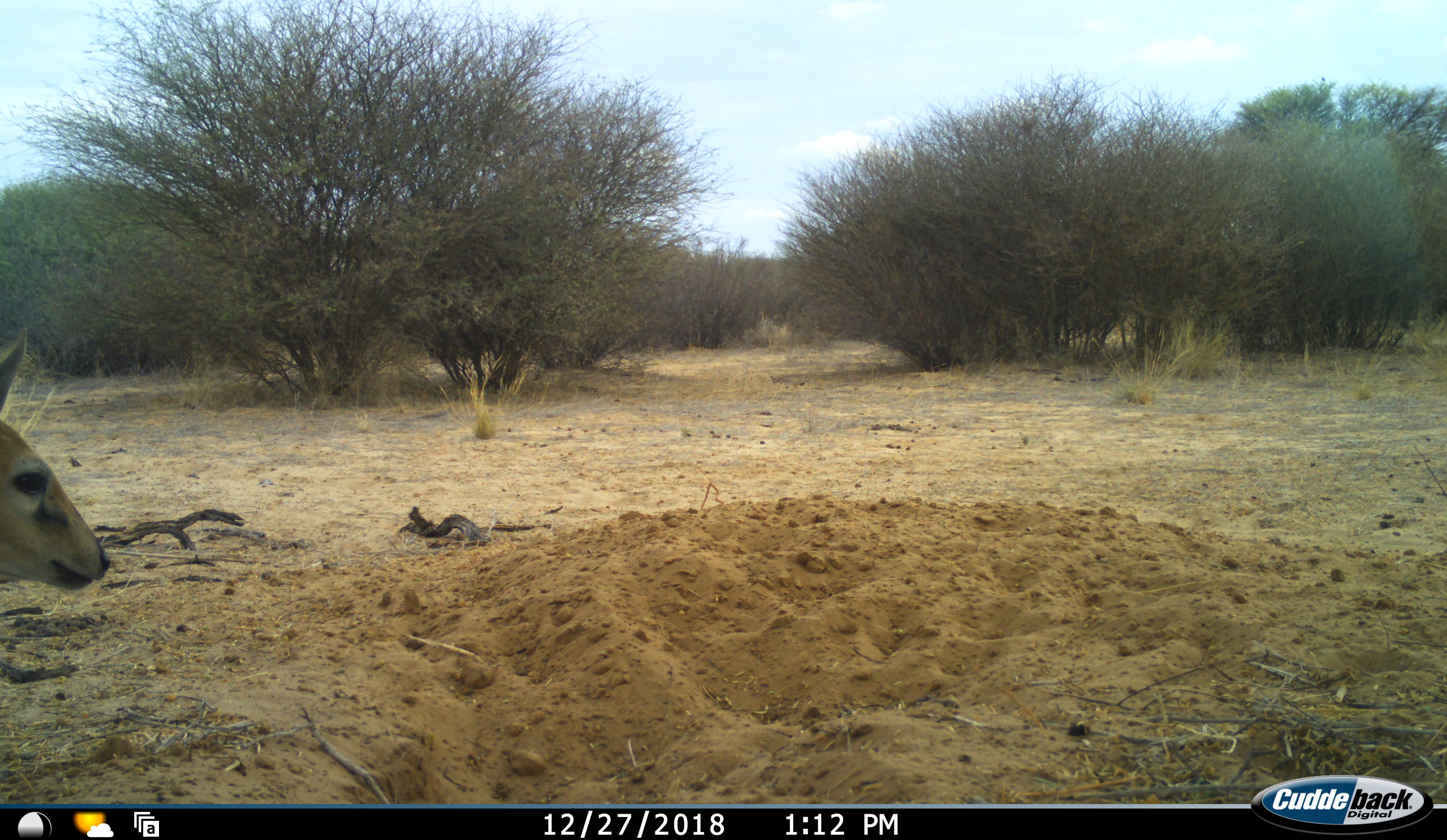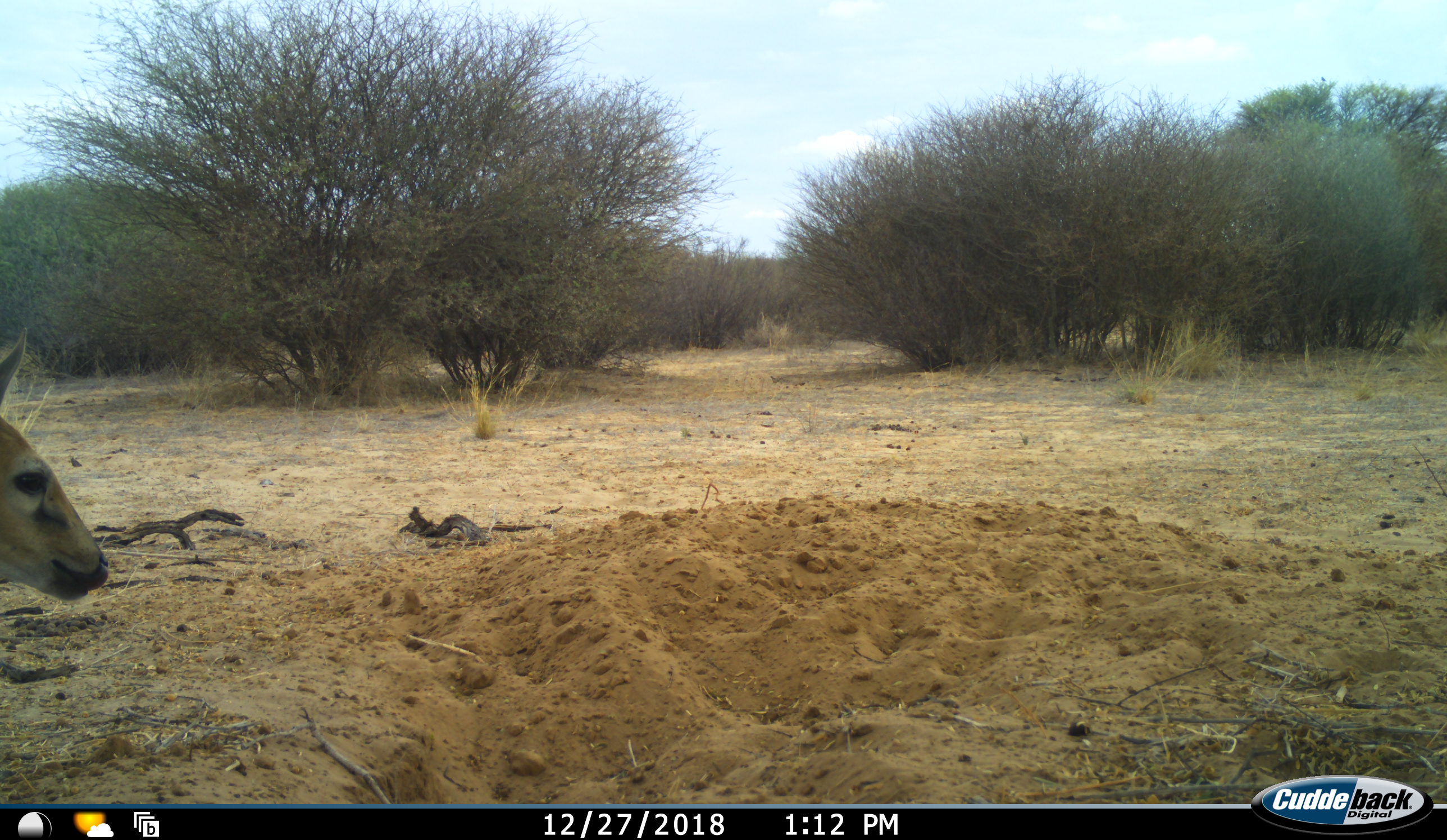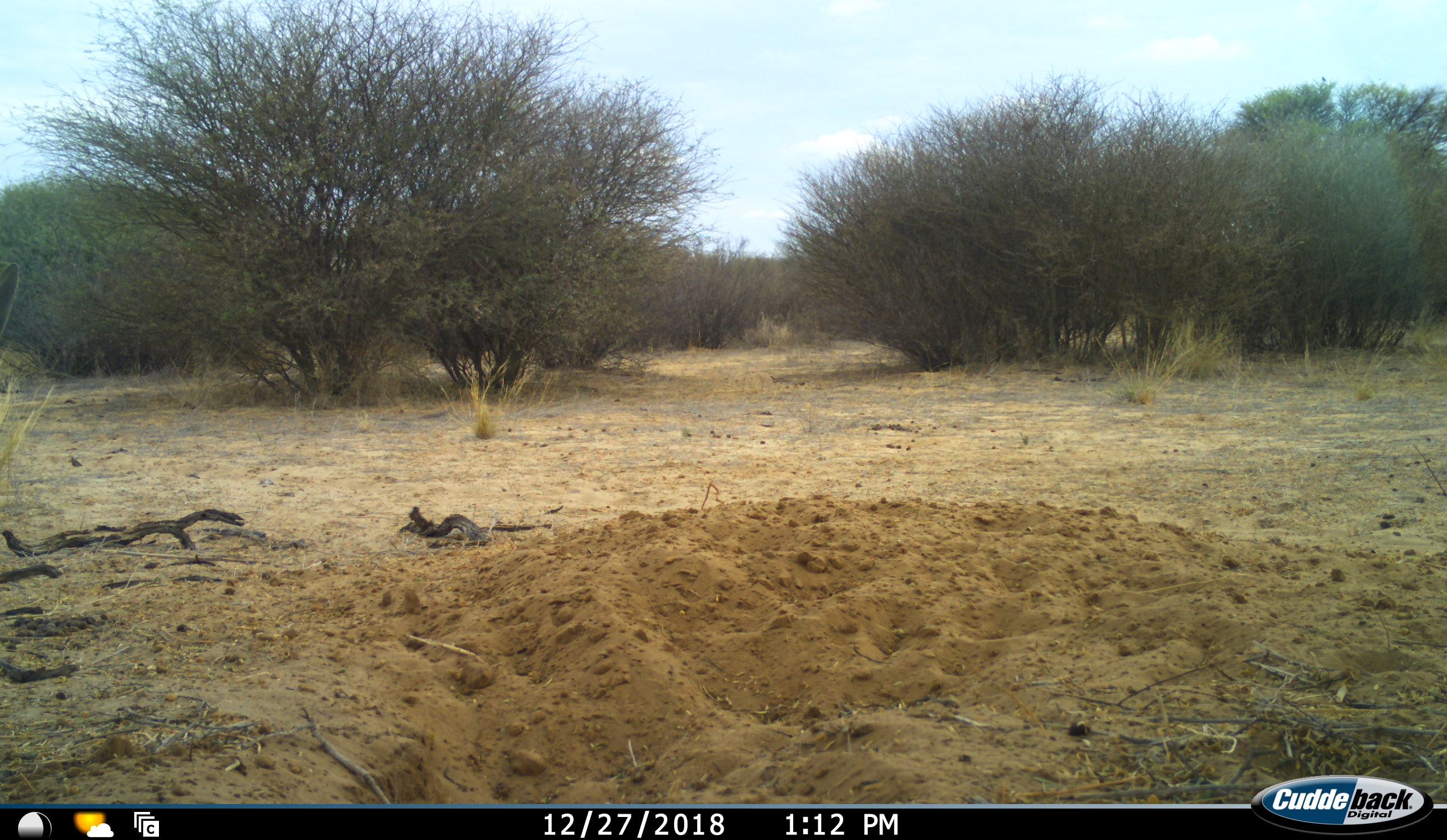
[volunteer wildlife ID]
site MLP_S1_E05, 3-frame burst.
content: unidentified animal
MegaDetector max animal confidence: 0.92